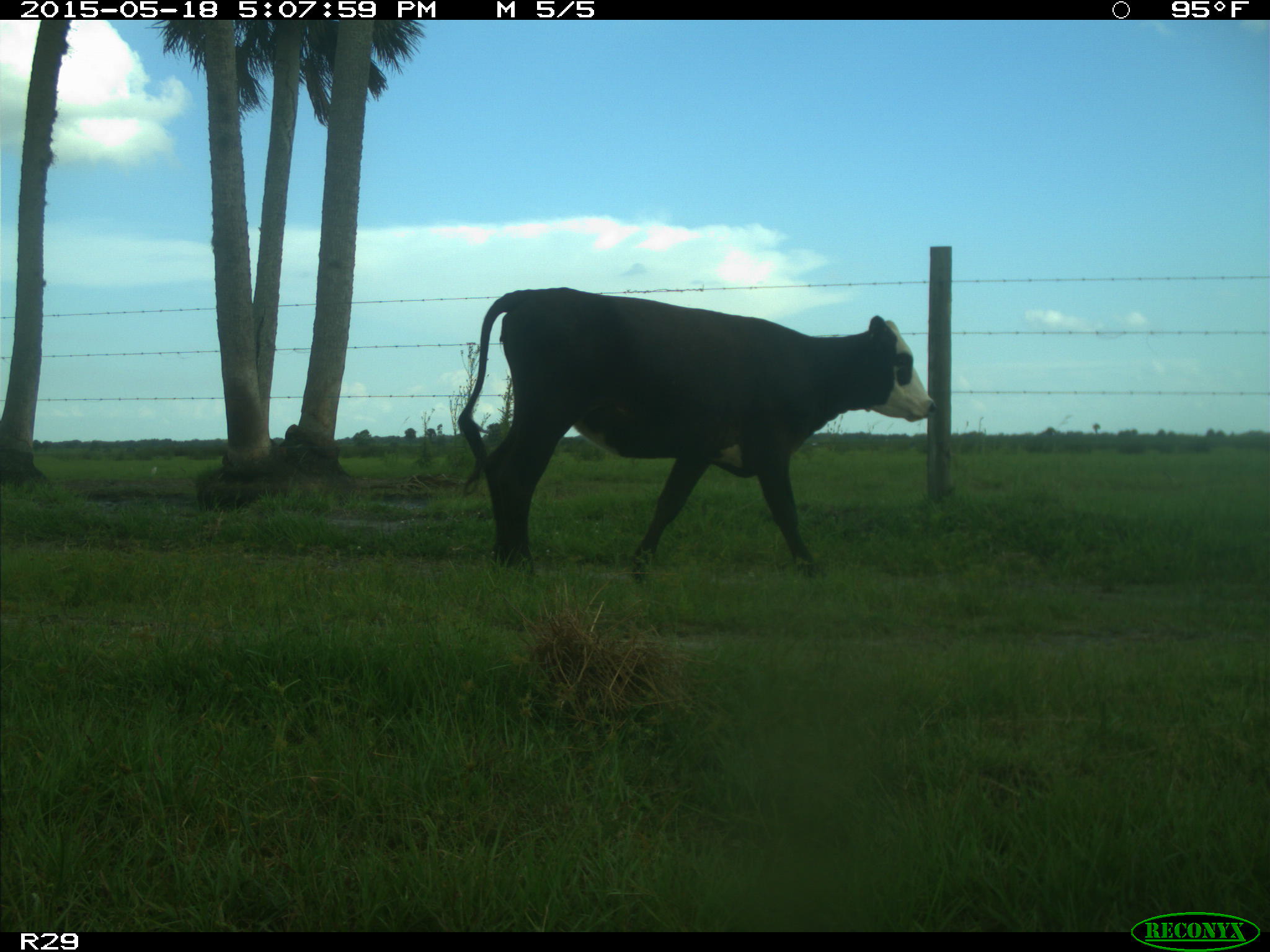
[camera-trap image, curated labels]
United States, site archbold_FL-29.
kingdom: Animalia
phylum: Chordata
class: Mammalia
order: Artiodactyla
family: Bovidae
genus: Bos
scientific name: Bos taurus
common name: domestic cow